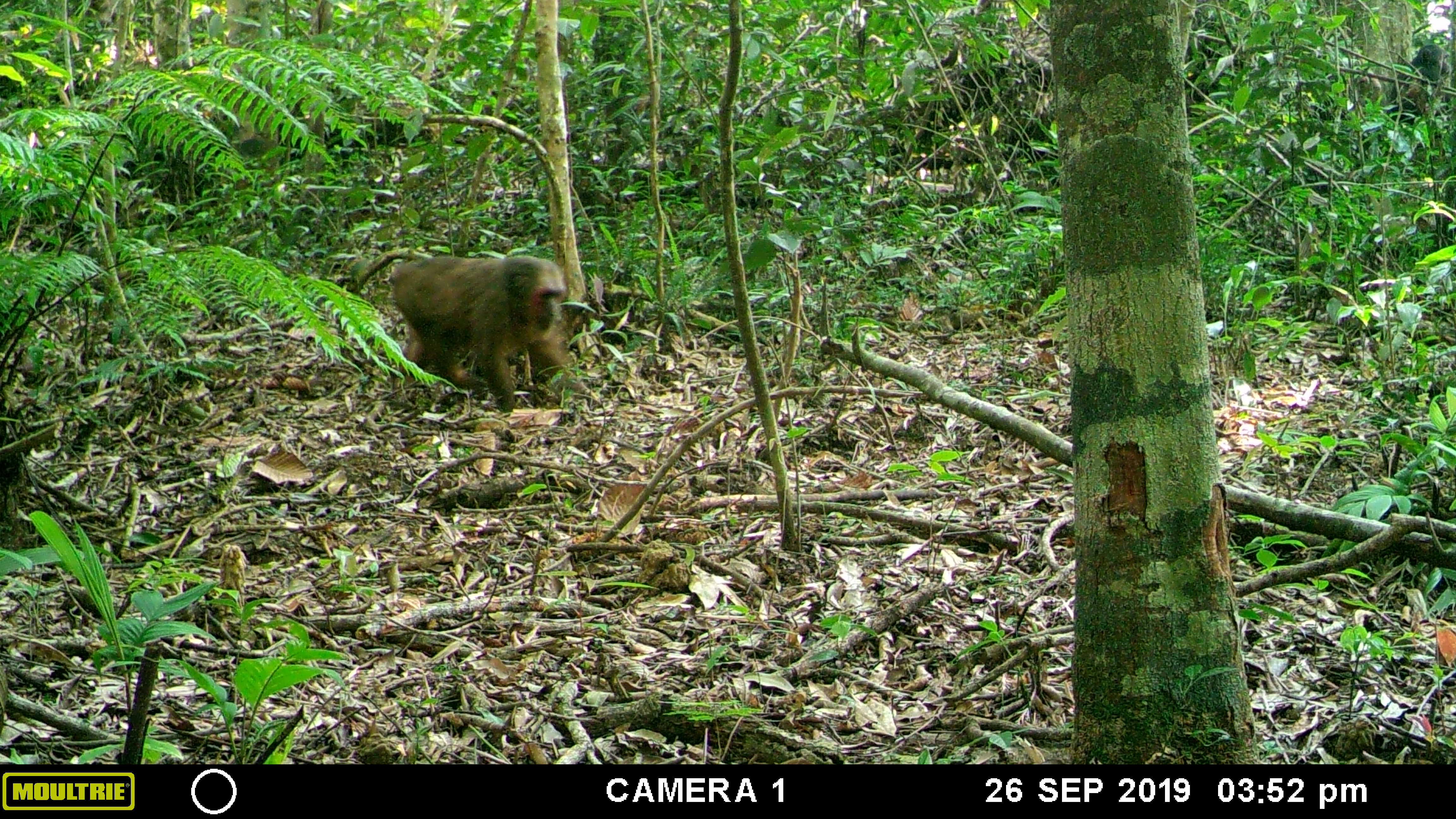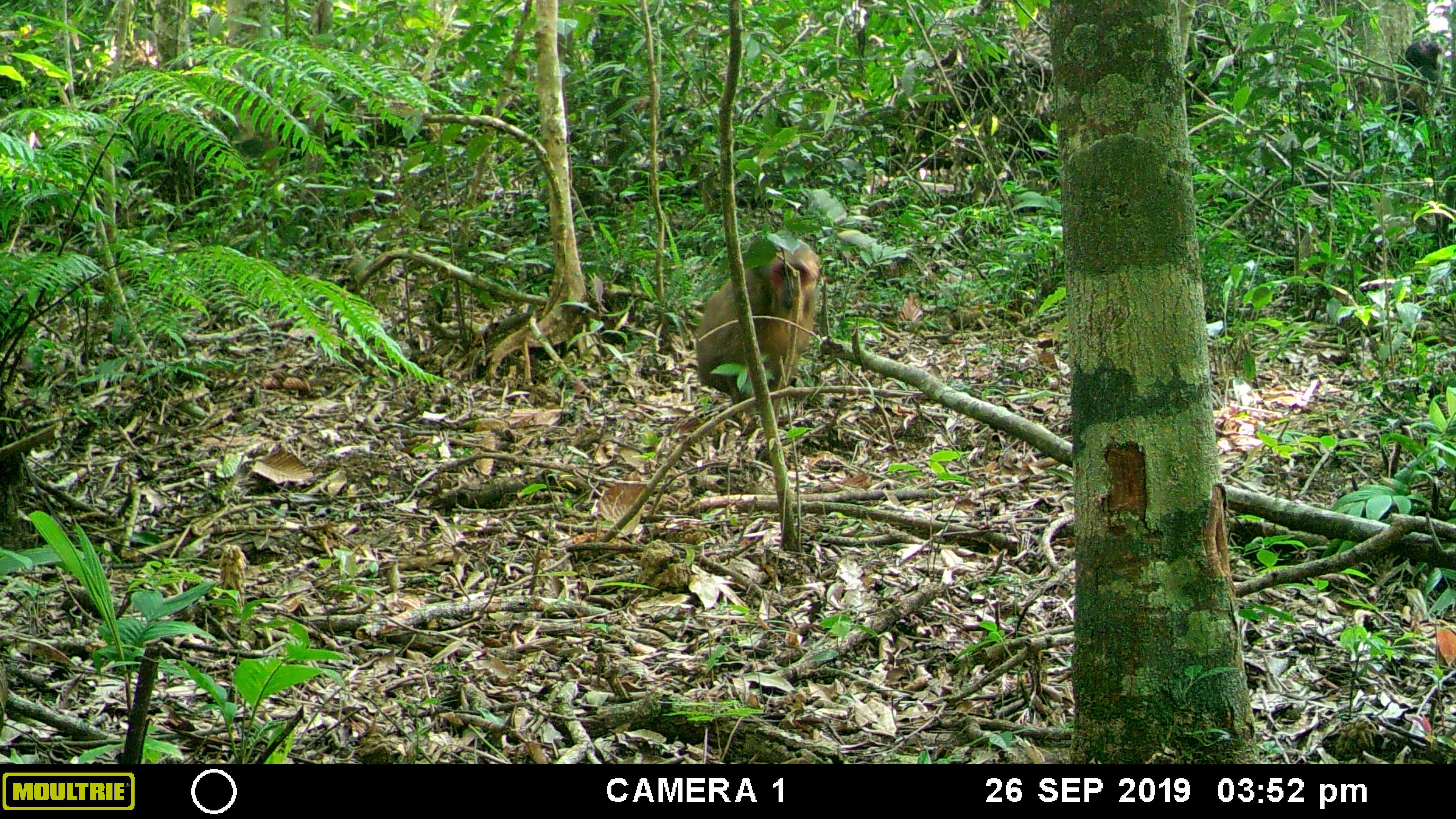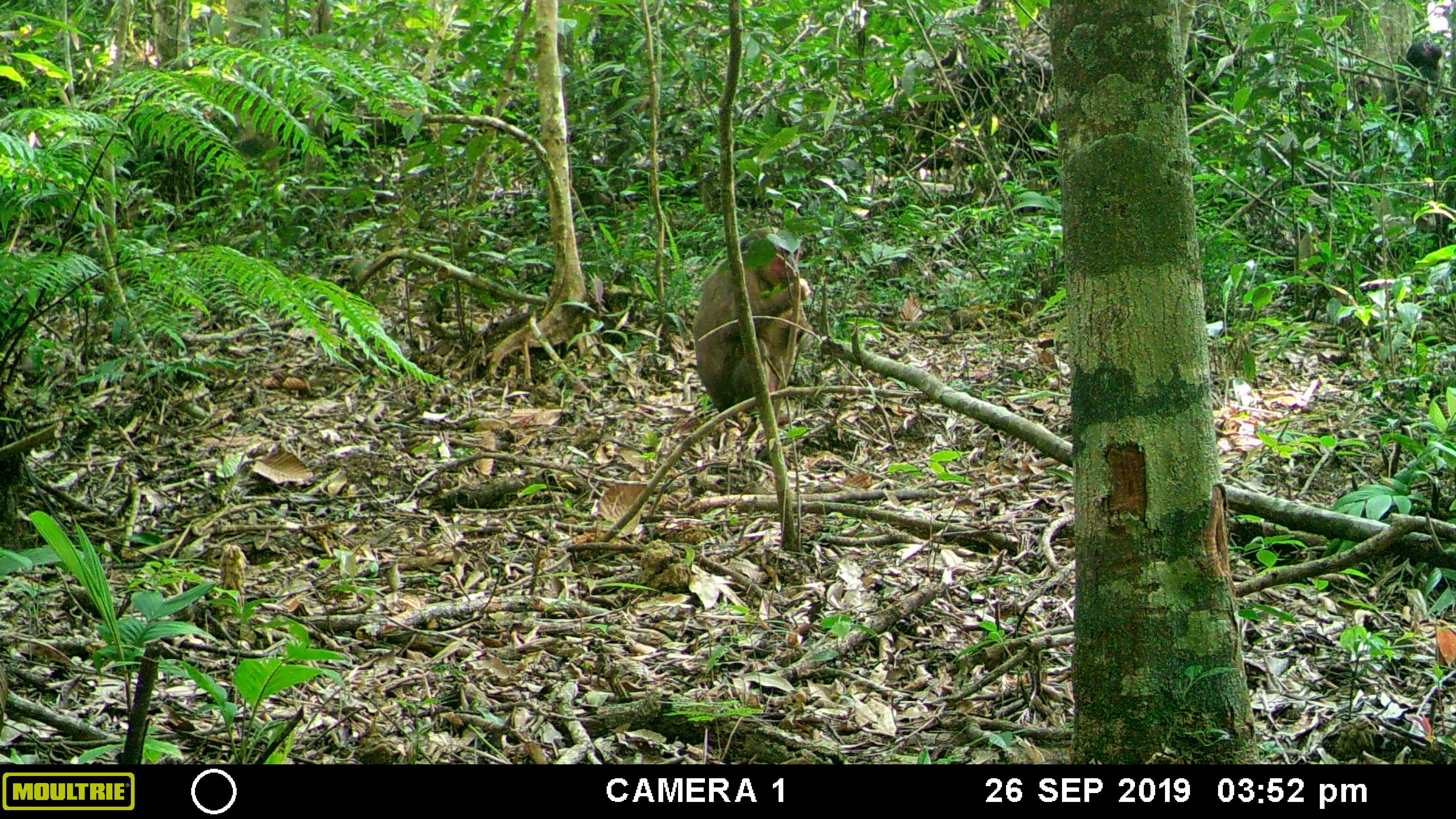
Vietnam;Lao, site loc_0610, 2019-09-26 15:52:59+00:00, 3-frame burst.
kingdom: Animalia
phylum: Chordata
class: Mammalia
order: Primates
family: Cercopithecidae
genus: Macaca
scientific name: Macaca arctoides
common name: stump-tailed macaque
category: stump tailed macaque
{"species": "stump tailed macaque (stump-tailed macaque) (Macaca arctoides)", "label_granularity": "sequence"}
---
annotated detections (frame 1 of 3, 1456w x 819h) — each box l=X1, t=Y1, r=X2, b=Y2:
stump tailed macaque: l=389, t=255, r=587, b=416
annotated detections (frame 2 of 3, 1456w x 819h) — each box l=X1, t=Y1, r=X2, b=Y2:
stump tailed macaque: l=696, t=239, r=820, b=404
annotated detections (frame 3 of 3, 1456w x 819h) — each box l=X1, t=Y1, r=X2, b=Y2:
stump tailed macaque: l=693, t=225, r=813, b=412; l=1386, t=37, r=1447, b=126; l=1353, t=69, r=1381, b=121